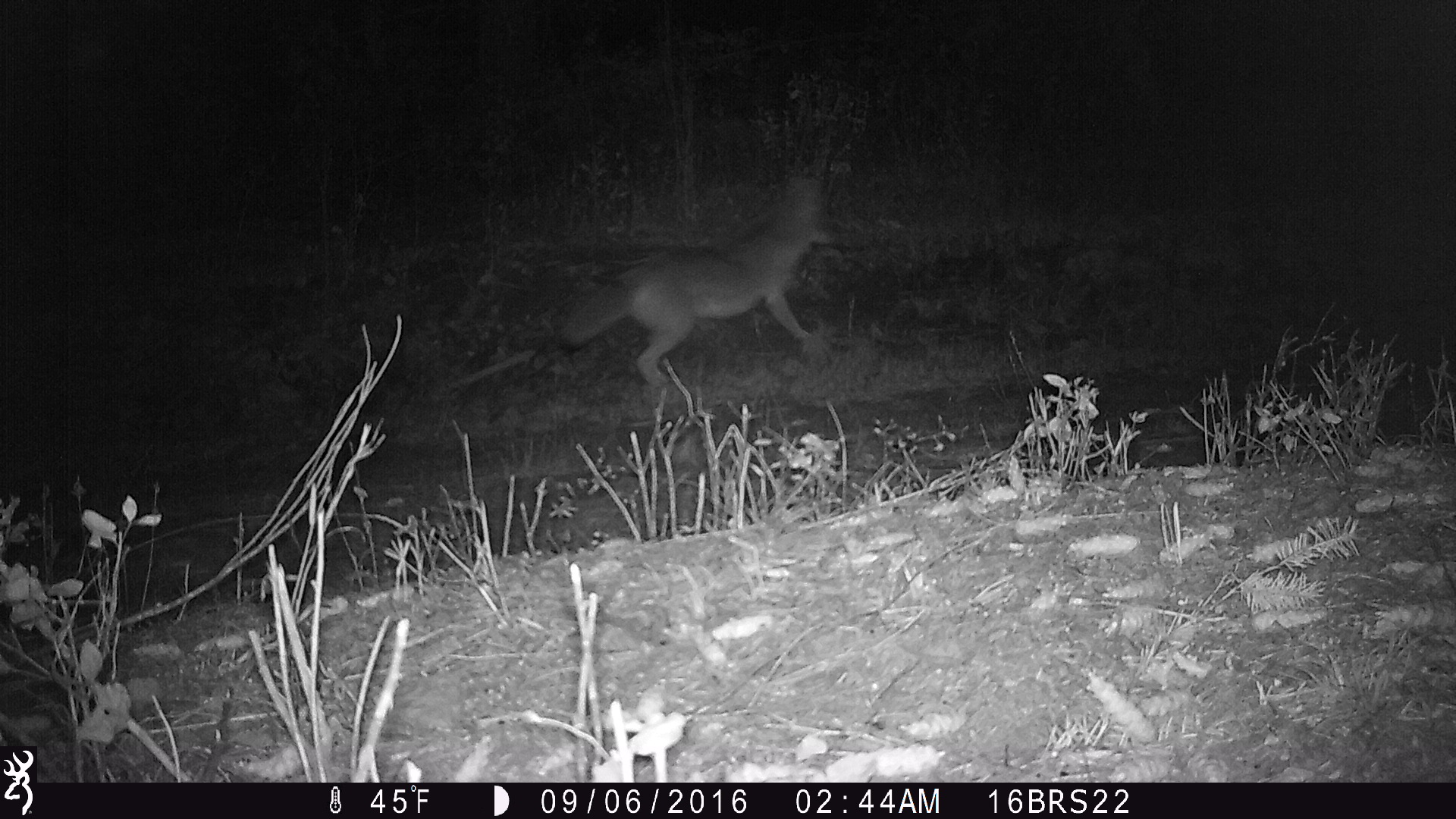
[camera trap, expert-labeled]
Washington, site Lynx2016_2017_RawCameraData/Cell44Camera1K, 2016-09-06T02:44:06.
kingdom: Animalia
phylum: Chordata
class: Mammalia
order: Carnivora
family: Canidae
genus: Canis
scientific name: Canis latrans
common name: coyote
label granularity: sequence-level